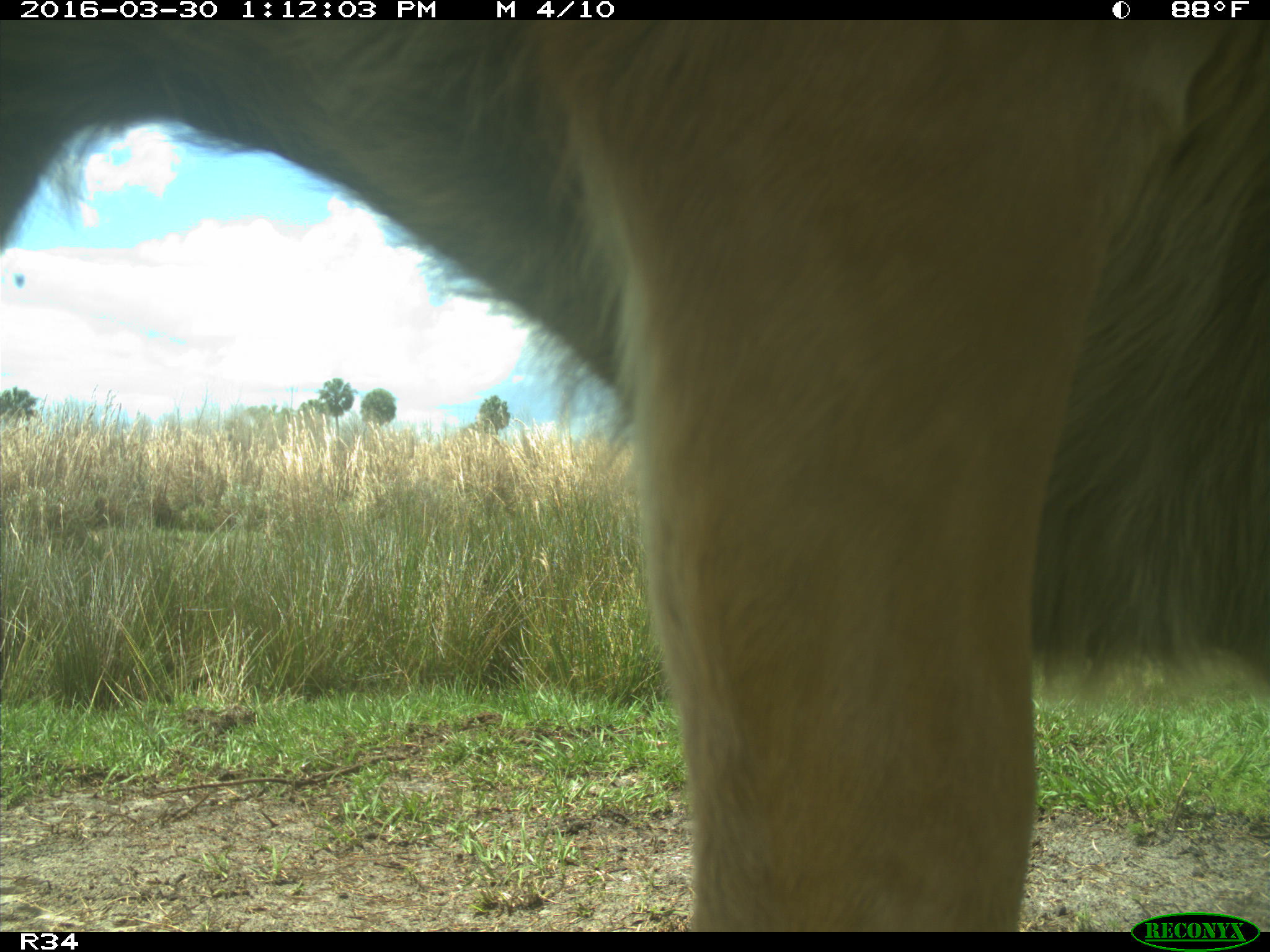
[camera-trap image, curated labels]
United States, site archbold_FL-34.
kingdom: Animalia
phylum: Chordata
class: Mammalia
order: Artiodactyla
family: Bovidae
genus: Bos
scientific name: Bos taurus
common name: domestic cow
Bos taurus (domestic cow).